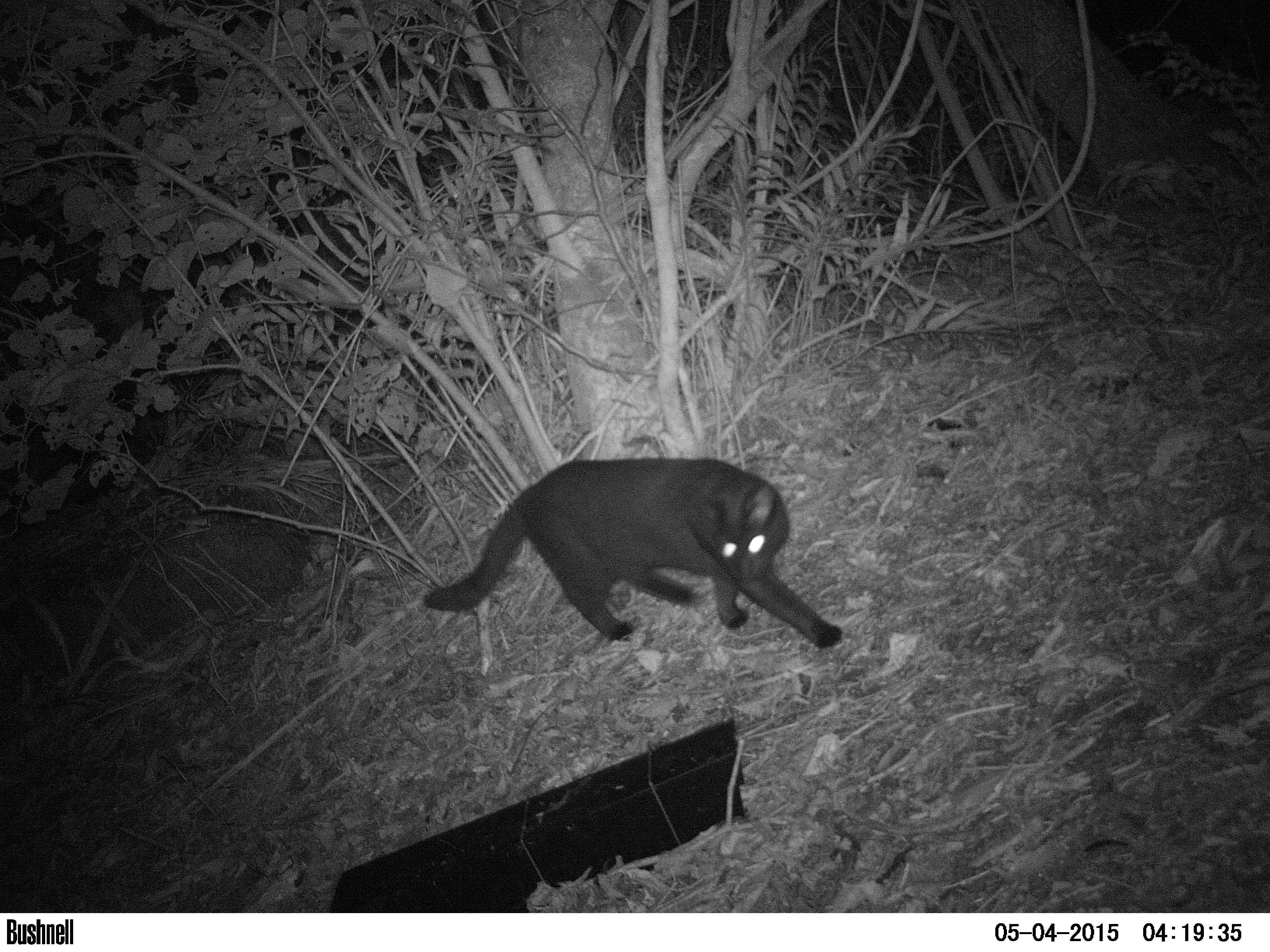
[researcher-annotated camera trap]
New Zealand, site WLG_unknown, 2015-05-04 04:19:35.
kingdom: Animalia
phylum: Chordata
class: Mammalia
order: Carnivora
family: Felidae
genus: Felis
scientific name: Felis catus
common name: domestic cat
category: cat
Cat (domestic cat) (Felis catus).